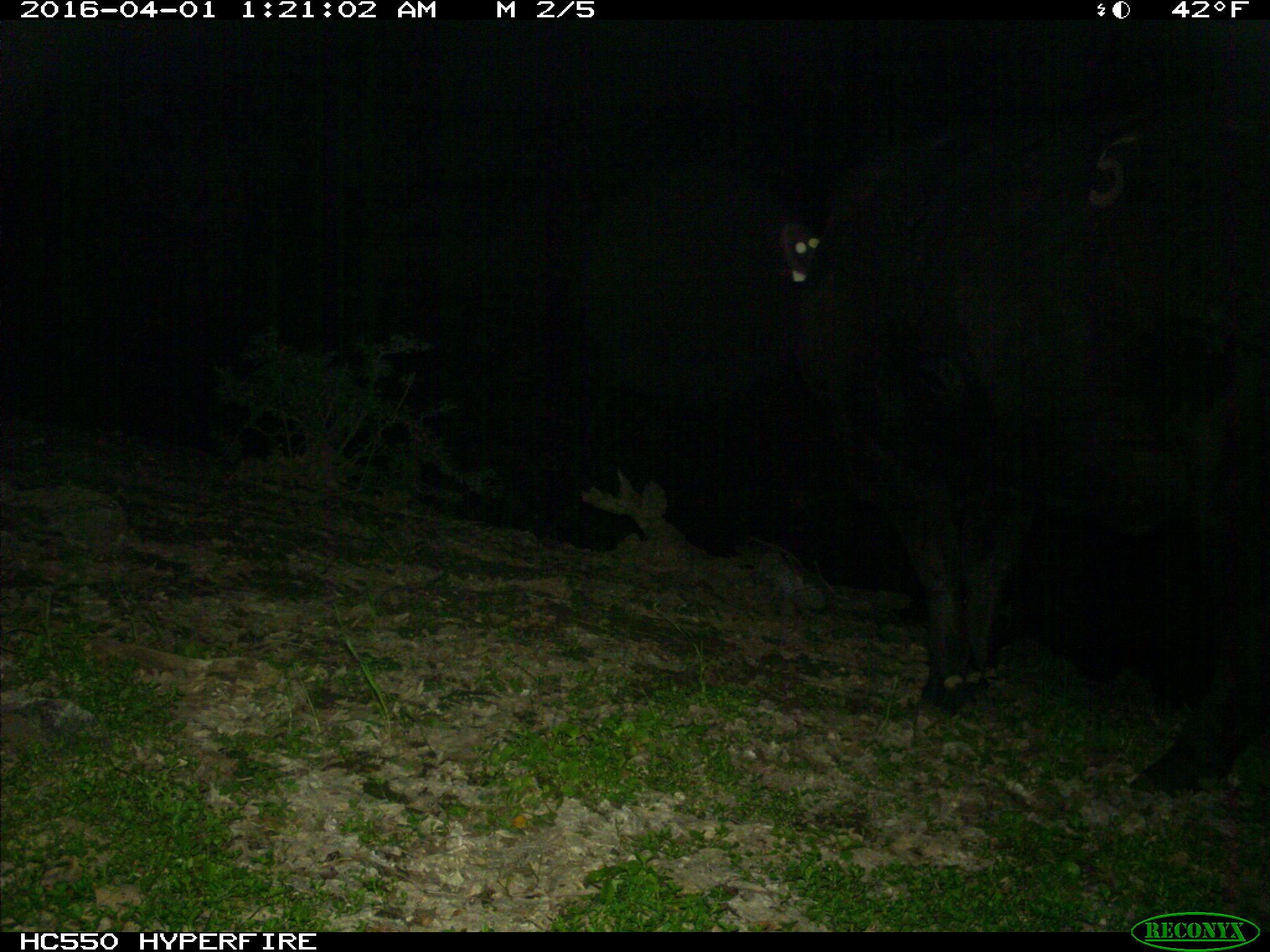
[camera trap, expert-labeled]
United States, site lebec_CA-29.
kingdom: Animalia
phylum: Chordata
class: Mammalia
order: Artiodactyla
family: Bovidae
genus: Bos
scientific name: Bos taurus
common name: domestic cow